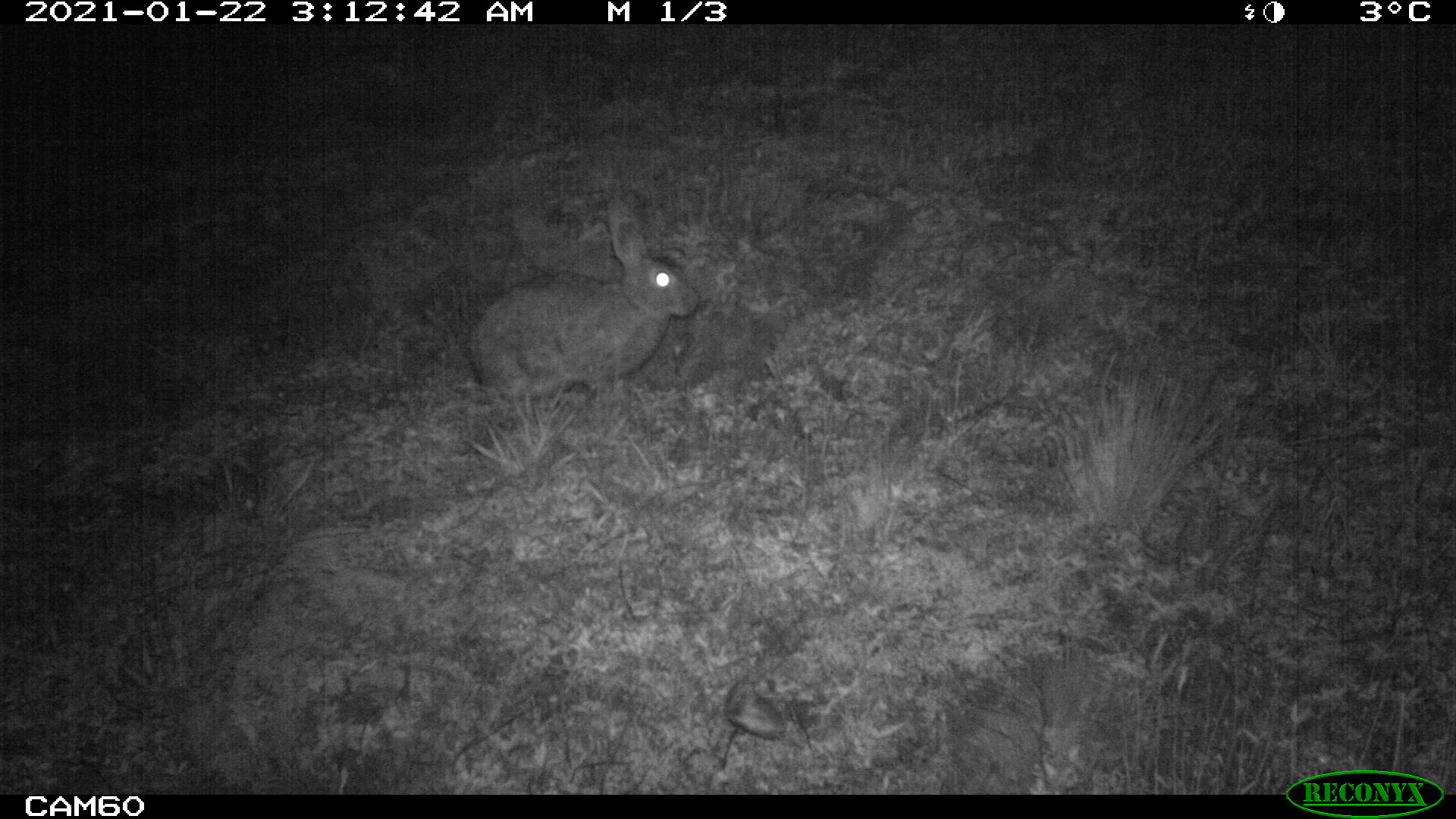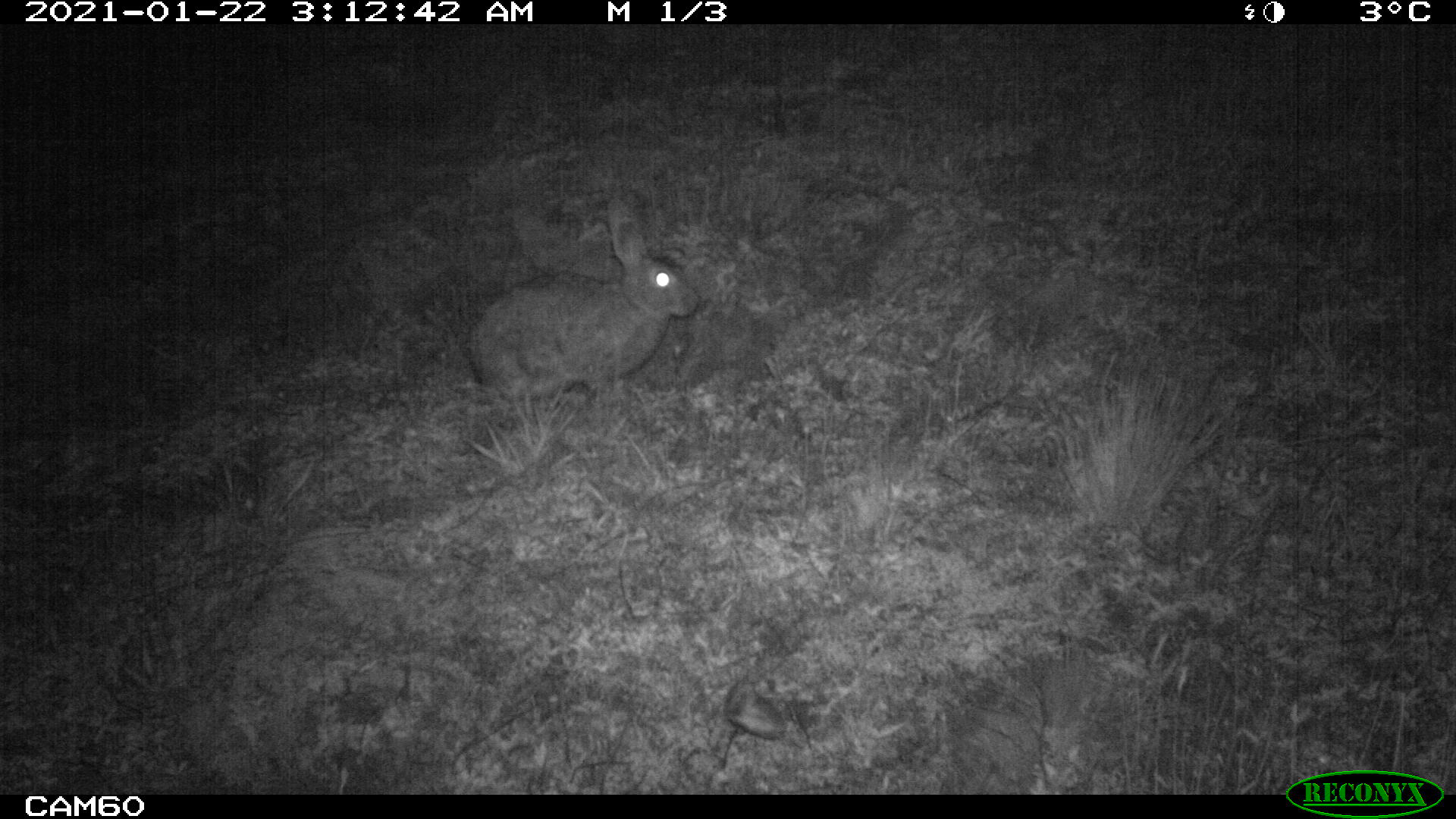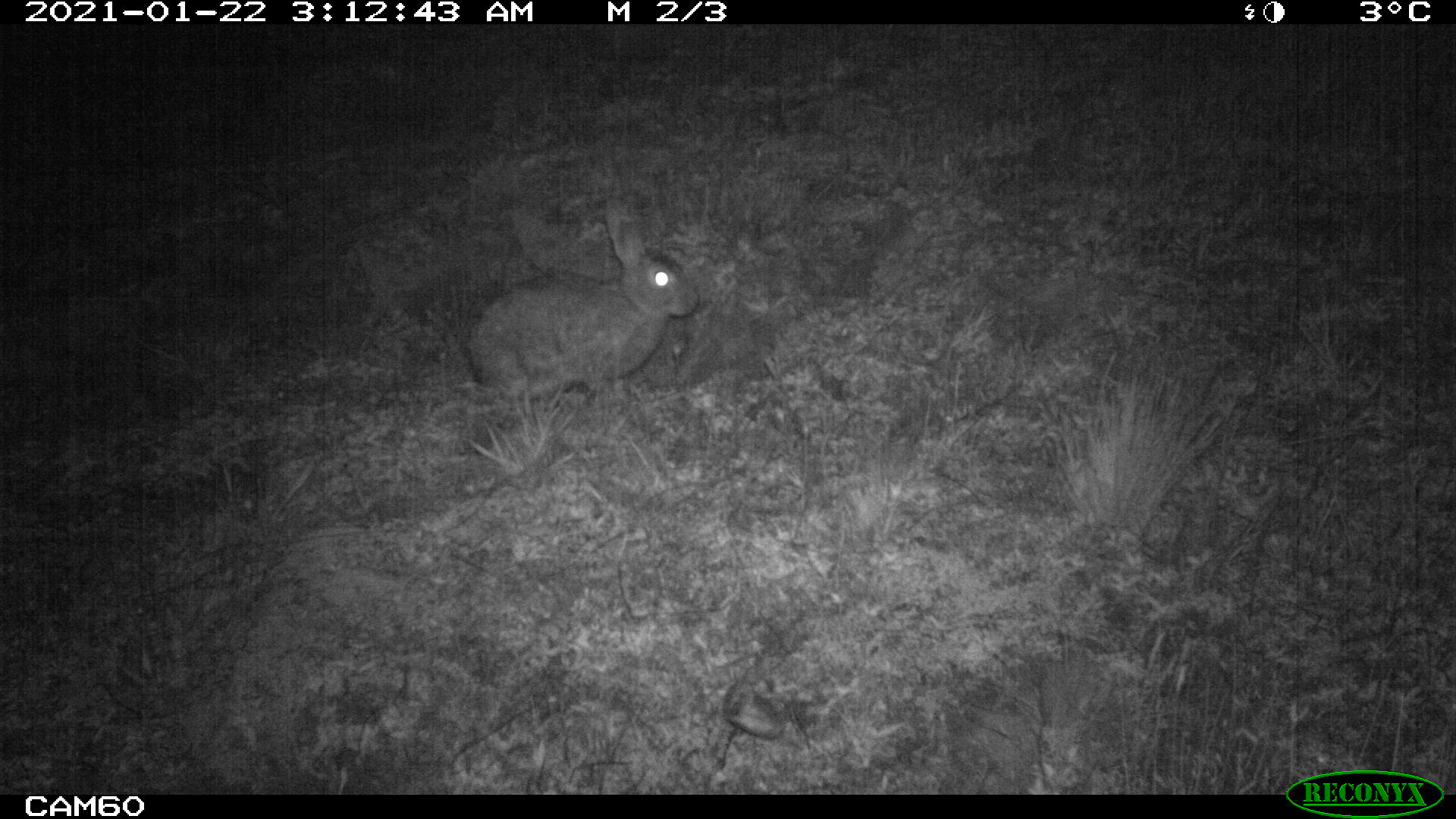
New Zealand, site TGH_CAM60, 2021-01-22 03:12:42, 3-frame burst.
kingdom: Animalia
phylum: Chordata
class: Mammalia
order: Lagomorpha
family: Leporidae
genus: Oryctolagus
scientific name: Oryctolagus cuniculus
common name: european rabbit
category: rabbit